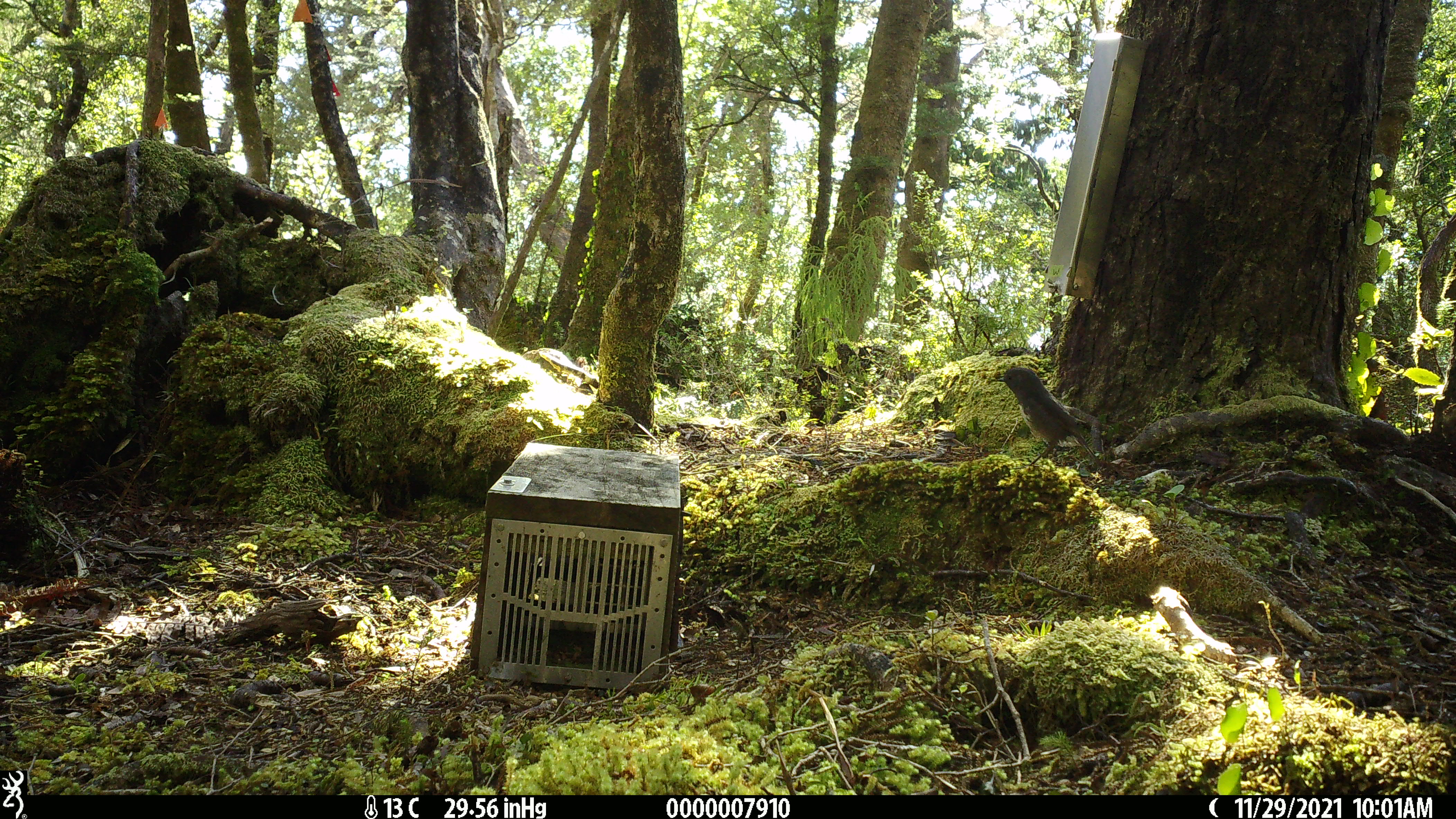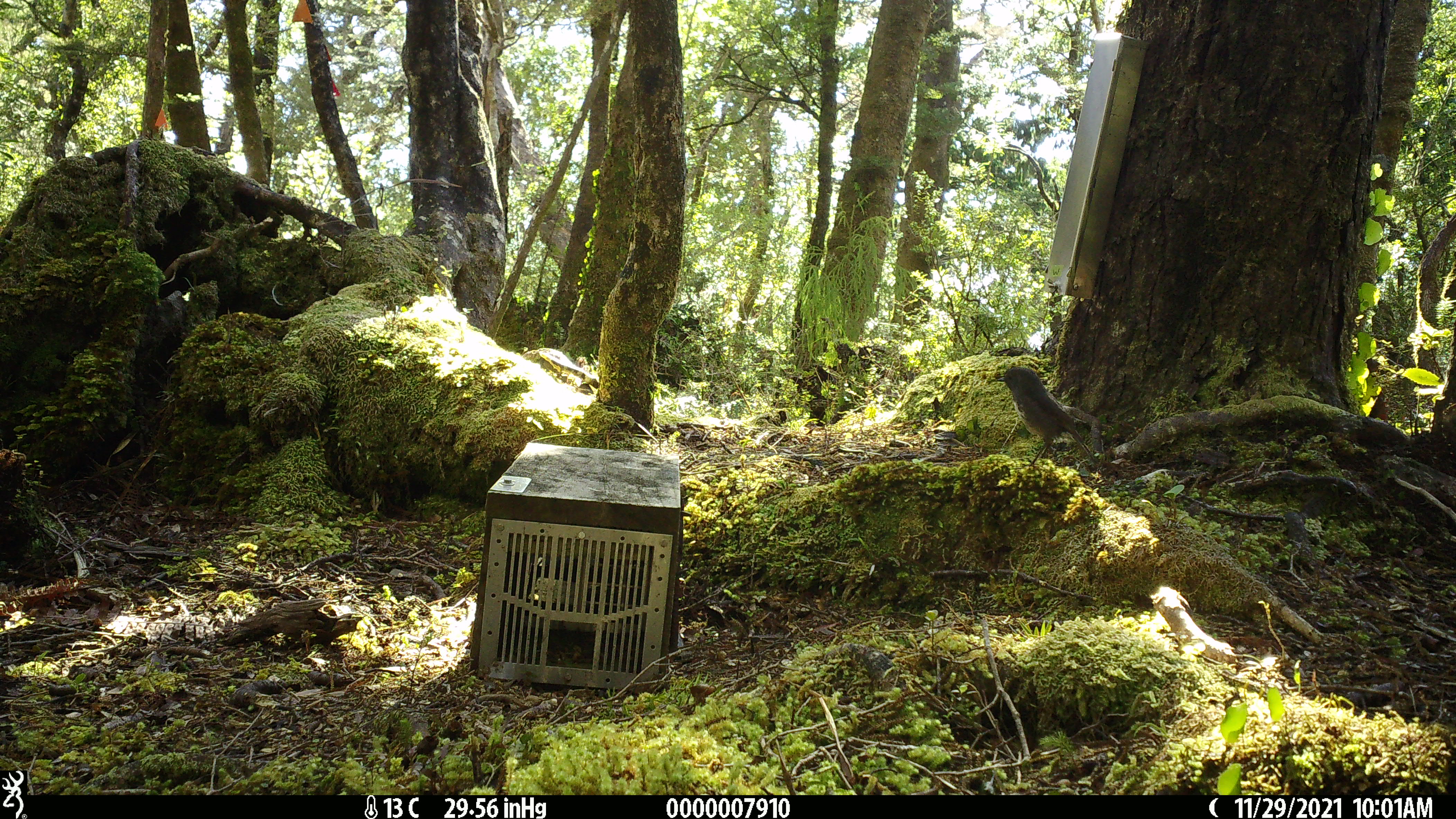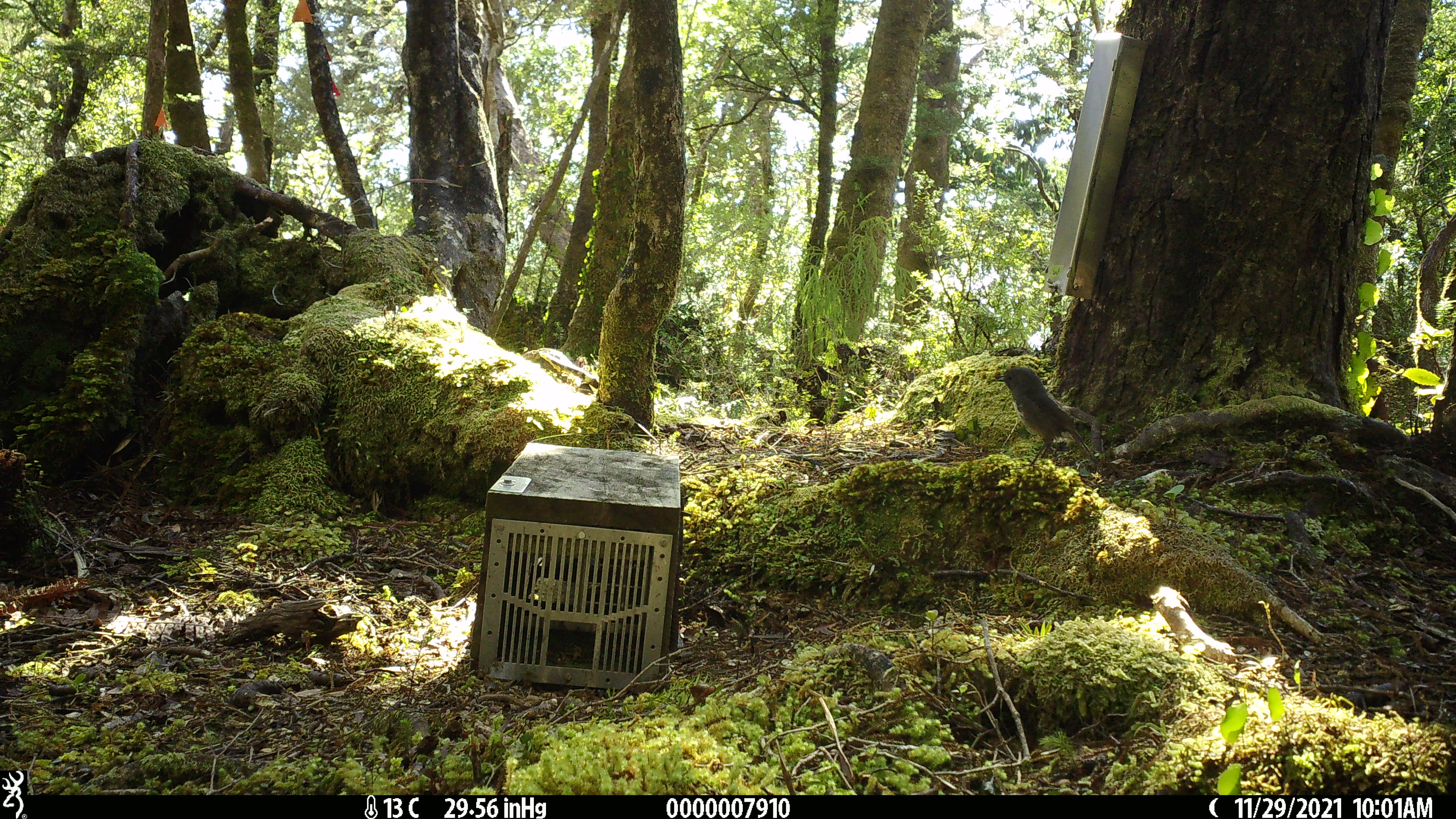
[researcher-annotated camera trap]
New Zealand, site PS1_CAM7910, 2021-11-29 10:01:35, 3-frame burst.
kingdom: Animalia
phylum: Chordata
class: Aves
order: Passeriformes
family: Petroicidae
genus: Petroica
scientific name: Petroica australis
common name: new zealand robin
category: robin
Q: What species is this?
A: Robin (new zealand robin) (Petroica australis).